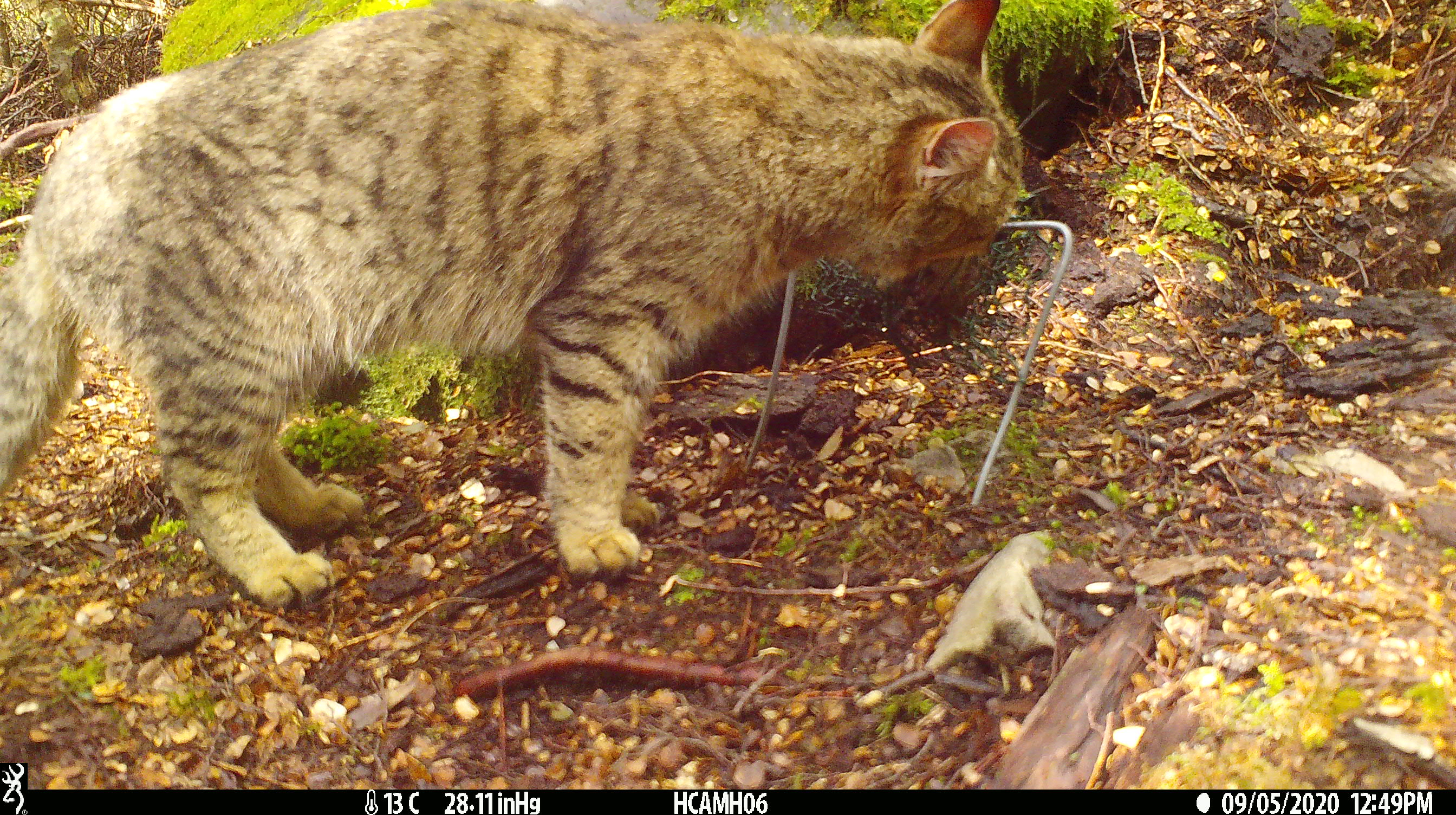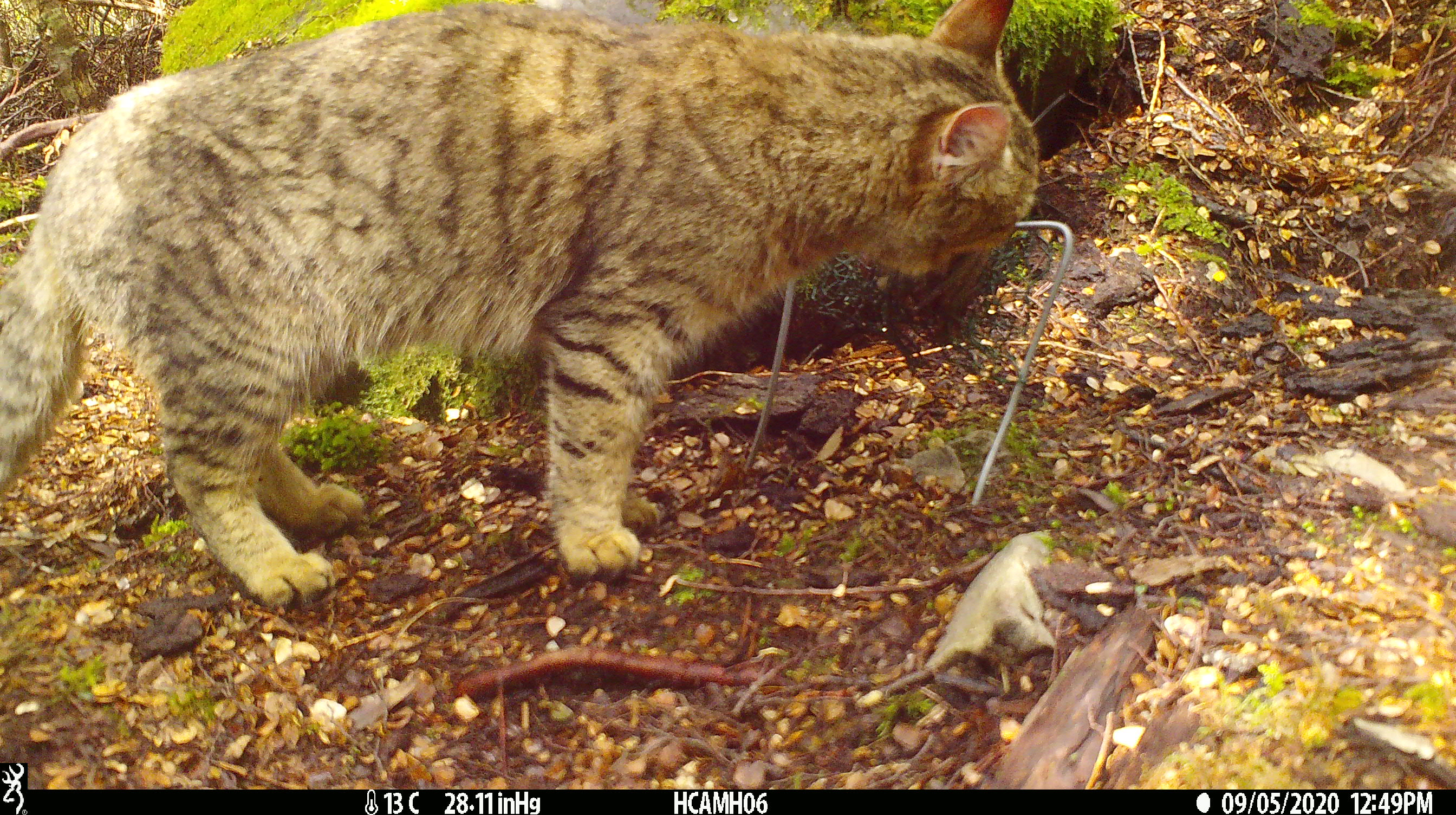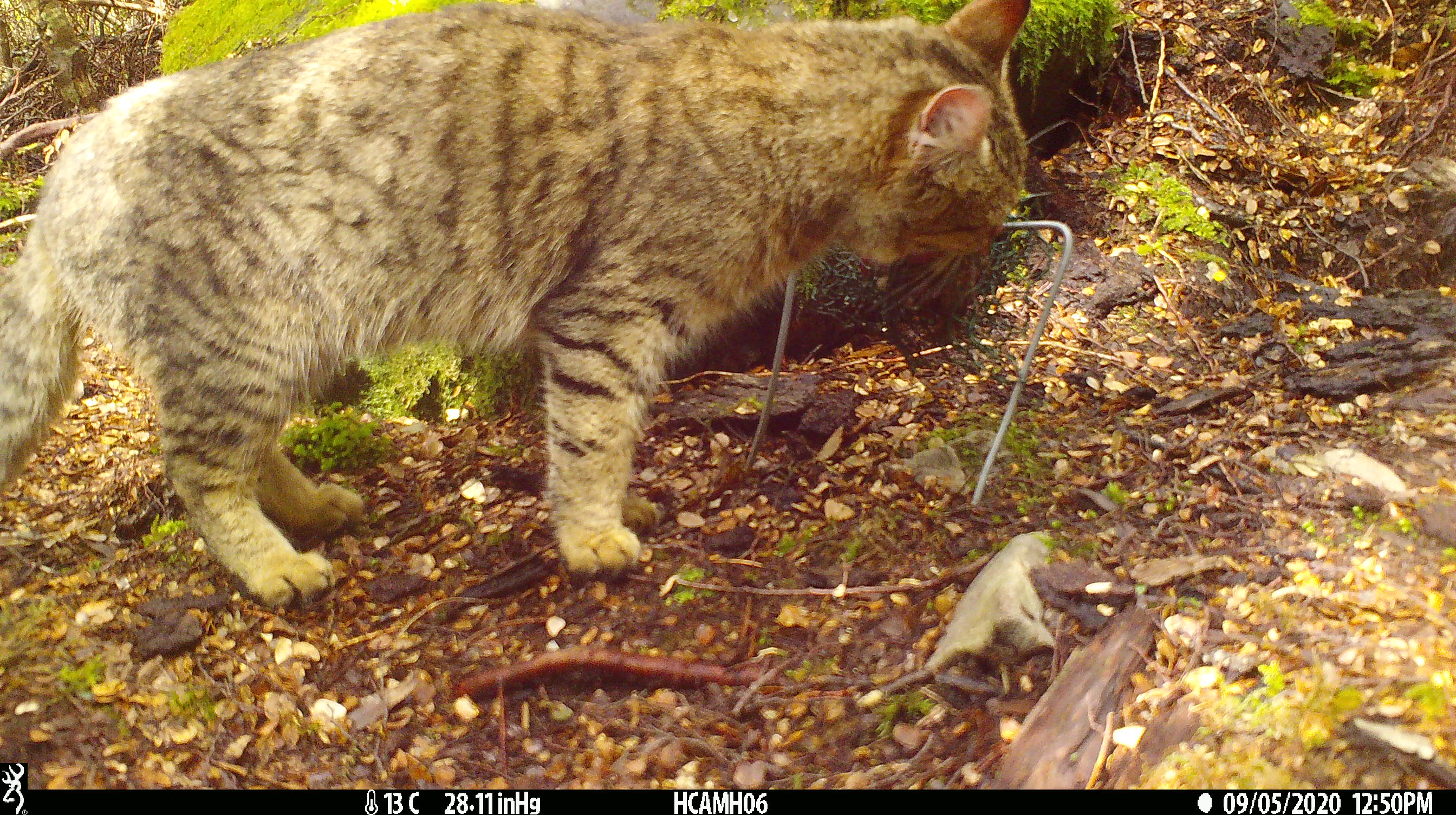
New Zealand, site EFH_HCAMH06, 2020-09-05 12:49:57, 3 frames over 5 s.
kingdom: Animalia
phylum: Chordata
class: Mammalia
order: Carnivora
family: Felidae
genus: Felis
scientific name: Felis catus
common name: domestic cat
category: cat